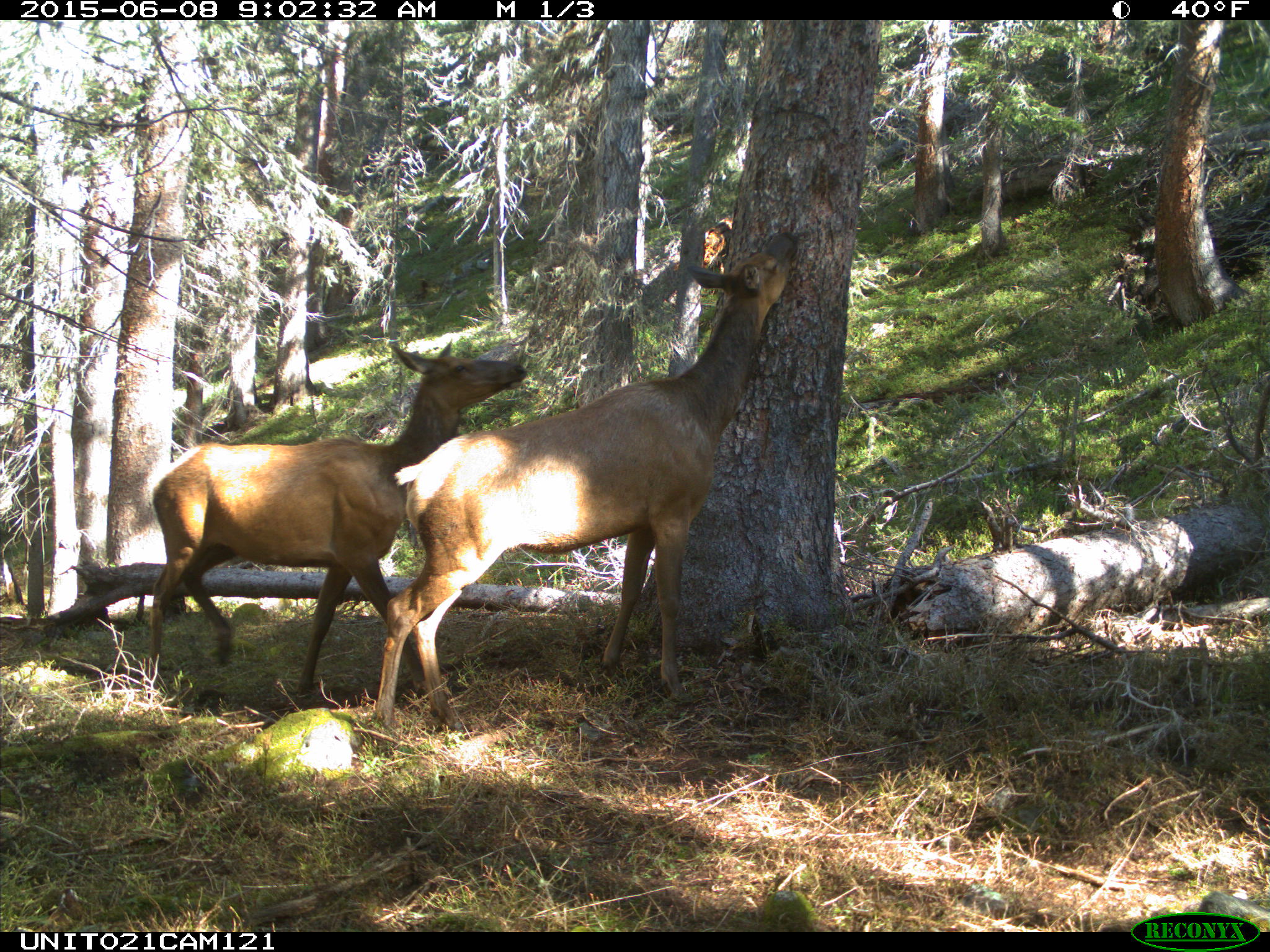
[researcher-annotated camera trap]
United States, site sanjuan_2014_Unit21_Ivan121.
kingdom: Animalia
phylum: Chordata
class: Mammalia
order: Artiodactyla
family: Cervidae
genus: Cervus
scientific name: Cervus elaphus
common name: red deer